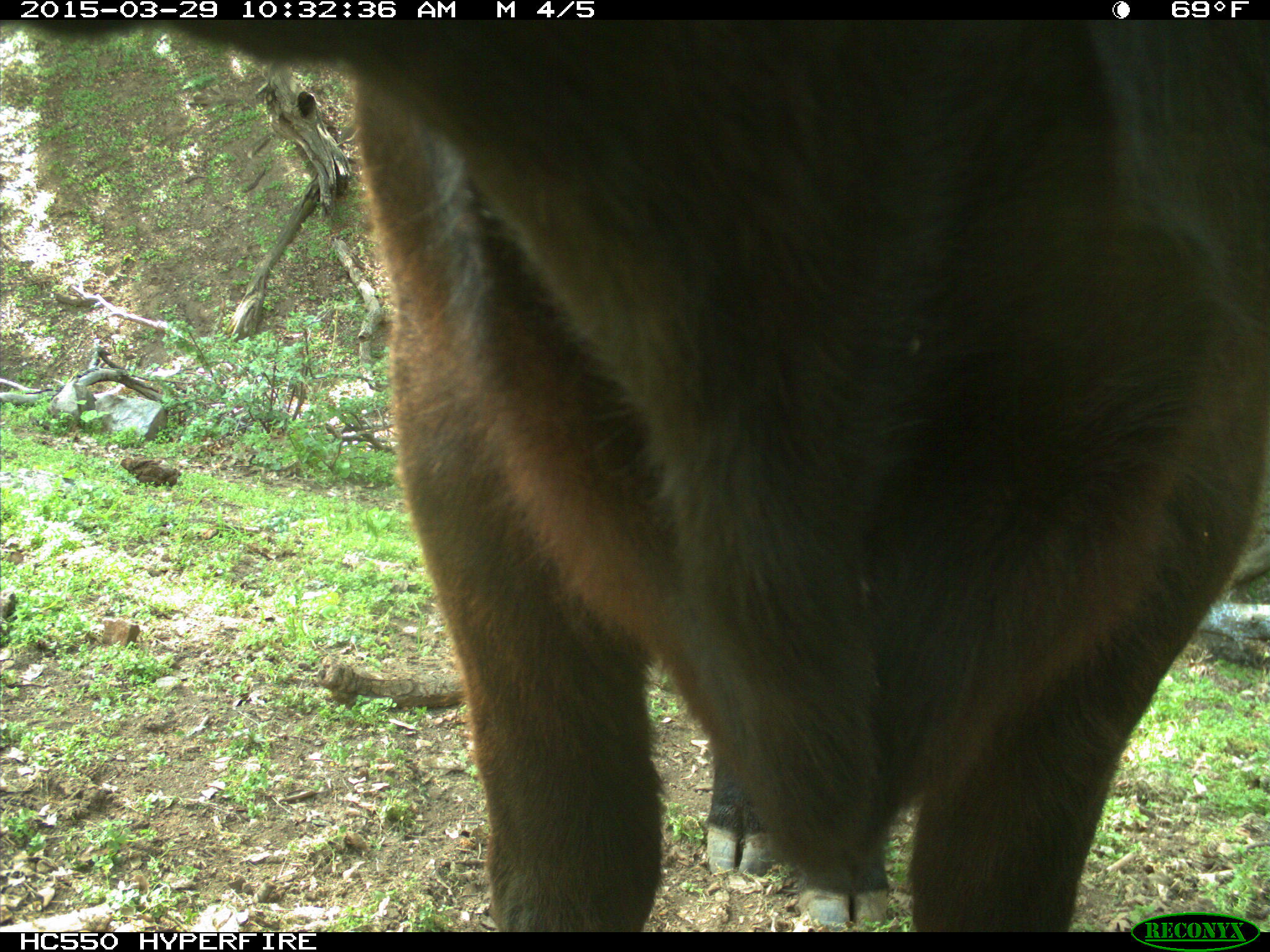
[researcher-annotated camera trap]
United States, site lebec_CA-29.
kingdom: Animalia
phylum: Chordata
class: Mammalia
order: Artiodactyla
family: Bovidae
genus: Bos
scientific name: Bos taurus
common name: domestic cow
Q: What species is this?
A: Bos taurus (domestic cow).